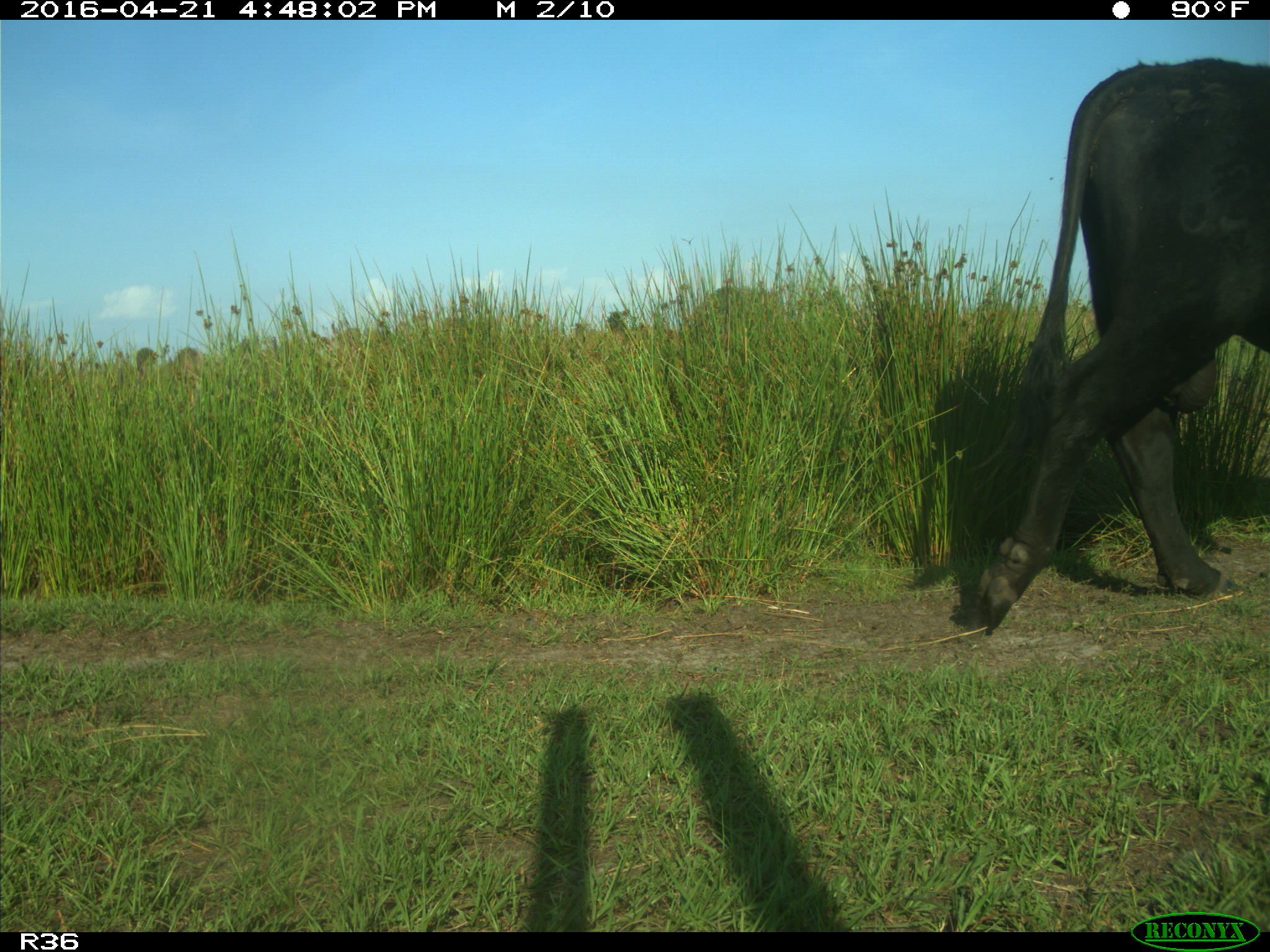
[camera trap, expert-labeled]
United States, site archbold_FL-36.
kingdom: Animalia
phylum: Chordata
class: Mammalia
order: Artiodactyla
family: Bovidae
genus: Bos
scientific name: Bos taurus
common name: domestic cow